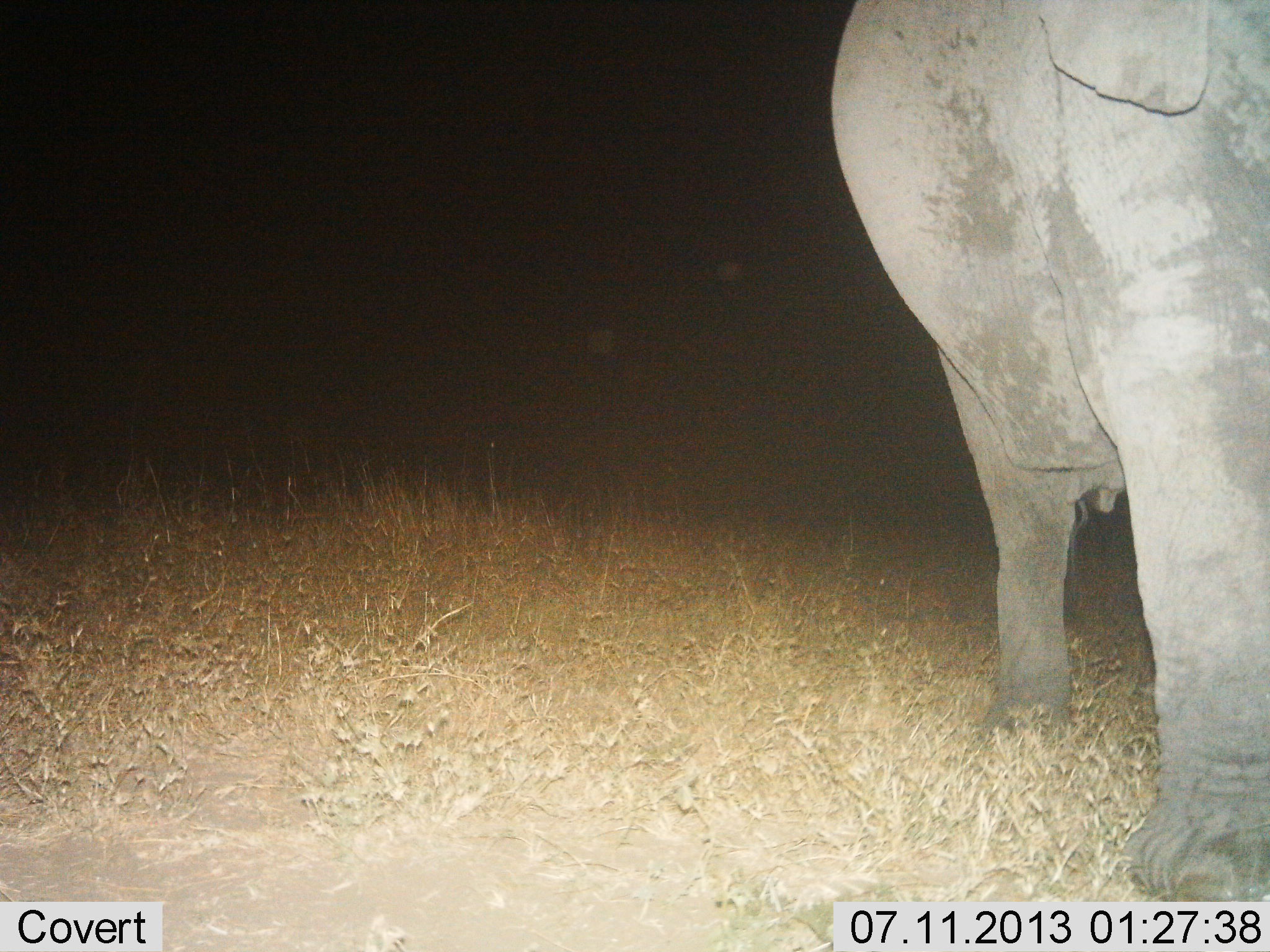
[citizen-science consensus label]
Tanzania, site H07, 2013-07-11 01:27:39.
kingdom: Animalia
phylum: Chordata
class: Mammalia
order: Proboscidea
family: Elephantidae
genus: Loxodonta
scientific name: Loxodonta africana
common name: african bush elephant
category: elephant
Elephant (african bush elephant) (Loxodonta africana), count 1. Behavior (volunteer vote fractions): standing 85%, resting 0%, moving 10%, interacting 0%. Young present (vote fraction): 0%. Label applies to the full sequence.